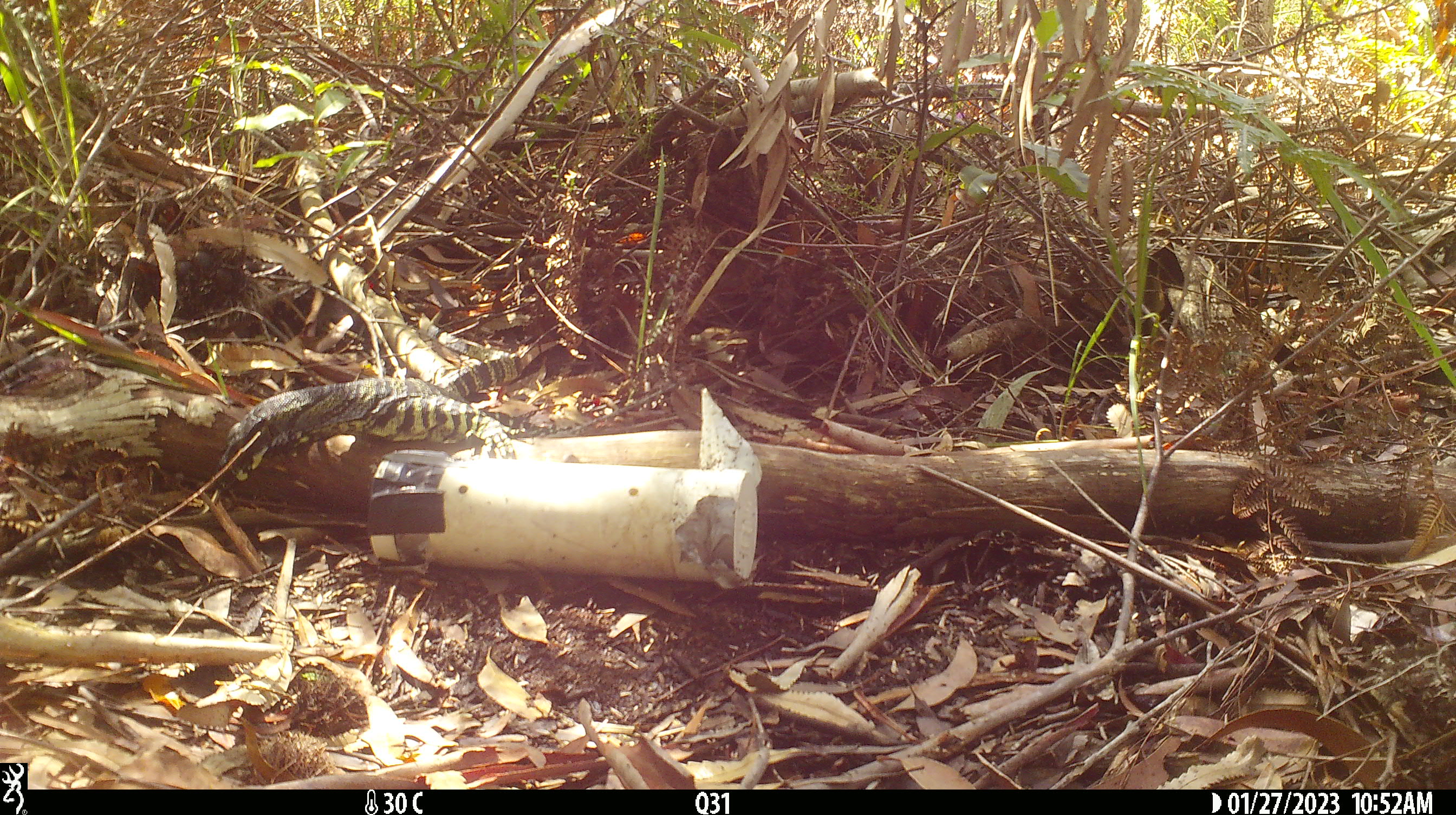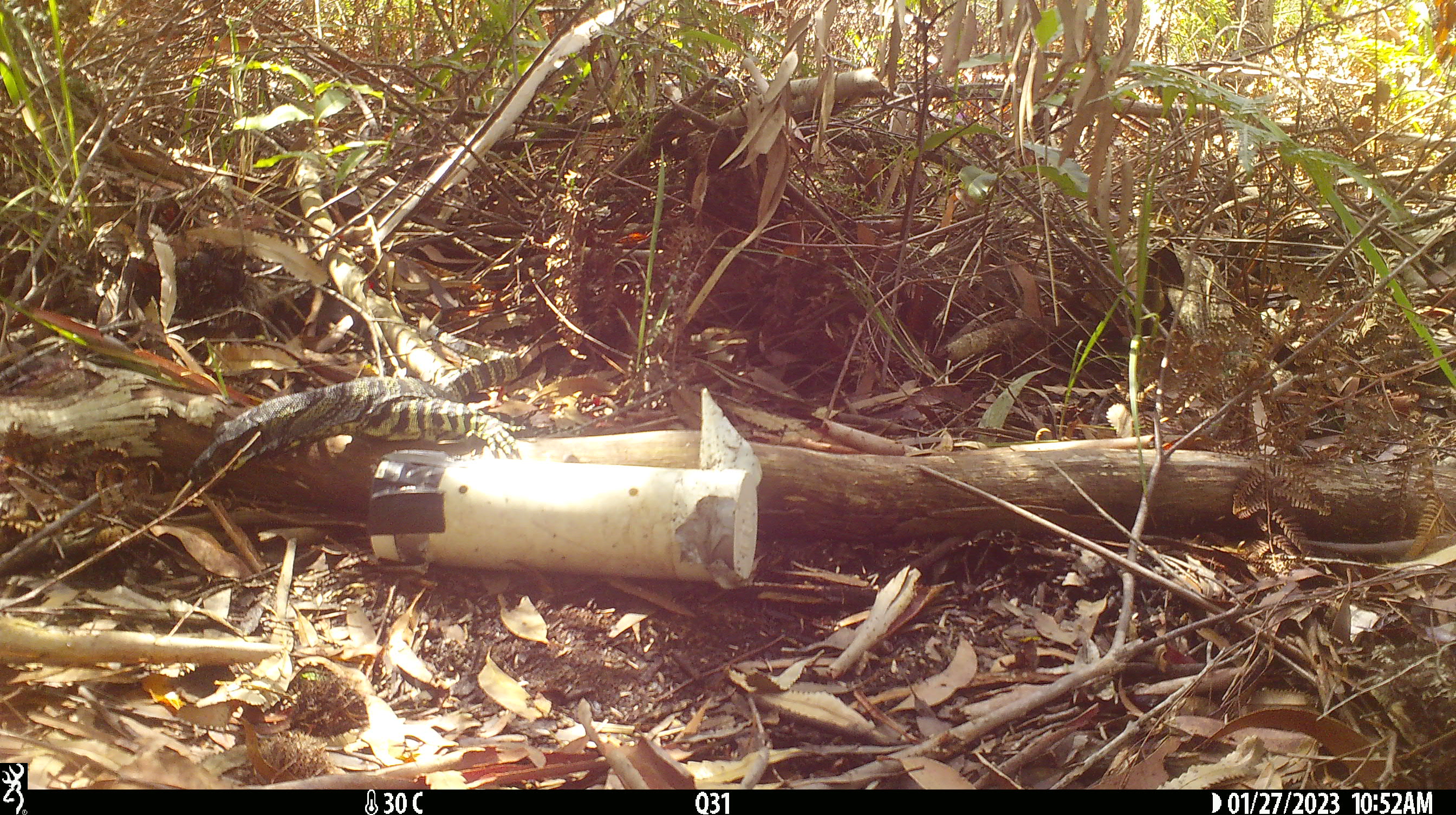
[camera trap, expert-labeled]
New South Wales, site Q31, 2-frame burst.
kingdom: Animalia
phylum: Chordata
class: Reptilia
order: Squamata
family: Varanidae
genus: Varanus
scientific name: Varanus varius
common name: lace monitor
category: goanna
Goanna (lace monitor) (Varanus varius).